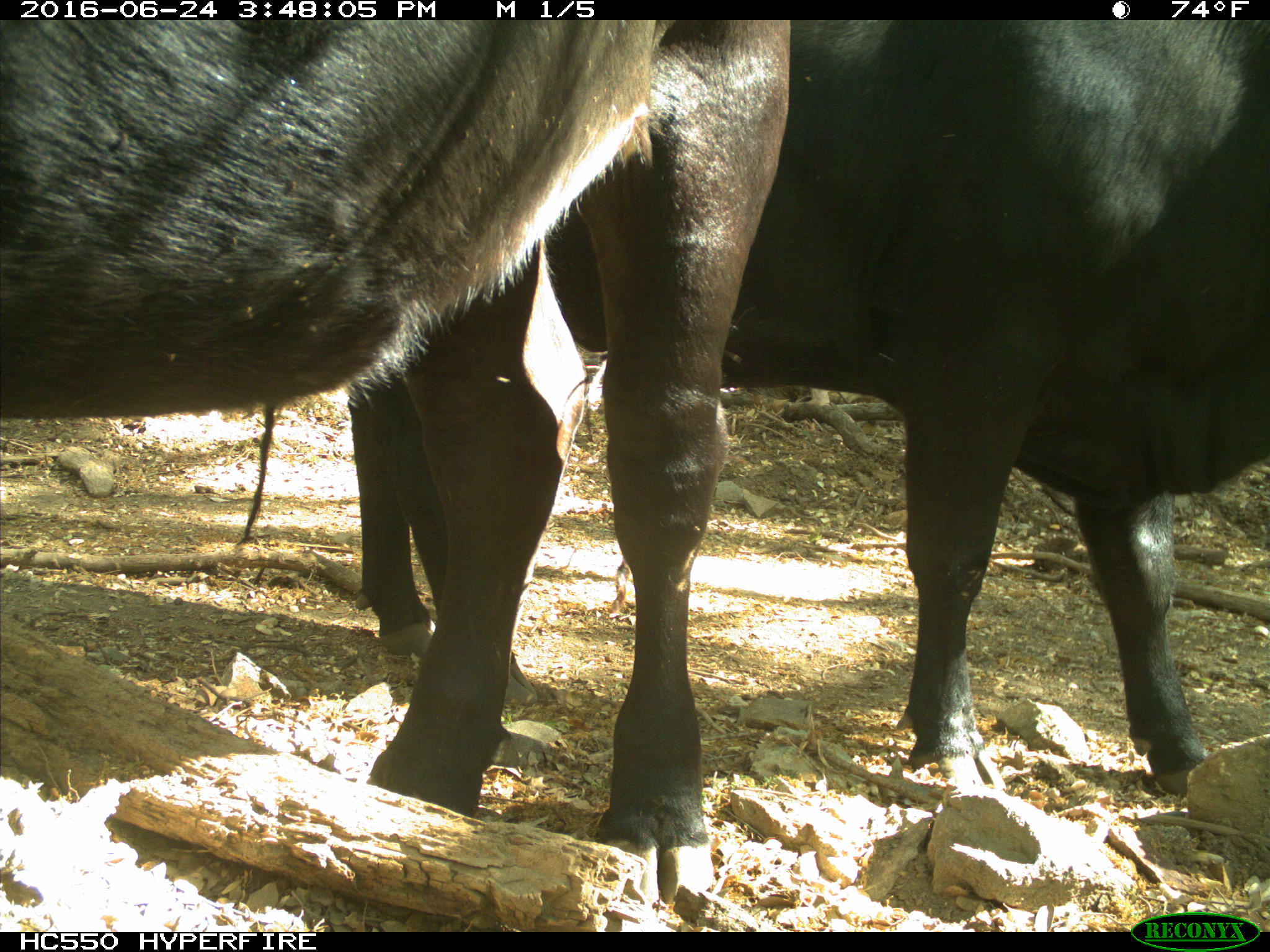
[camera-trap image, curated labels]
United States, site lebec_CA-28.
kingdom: Animalia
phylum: Chordata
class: Mammalia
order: Artiodactyla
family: Bovidae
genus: Bos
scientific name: Bos taurus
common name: domestic cow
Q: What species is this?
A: Bos taurus (domestic cow).